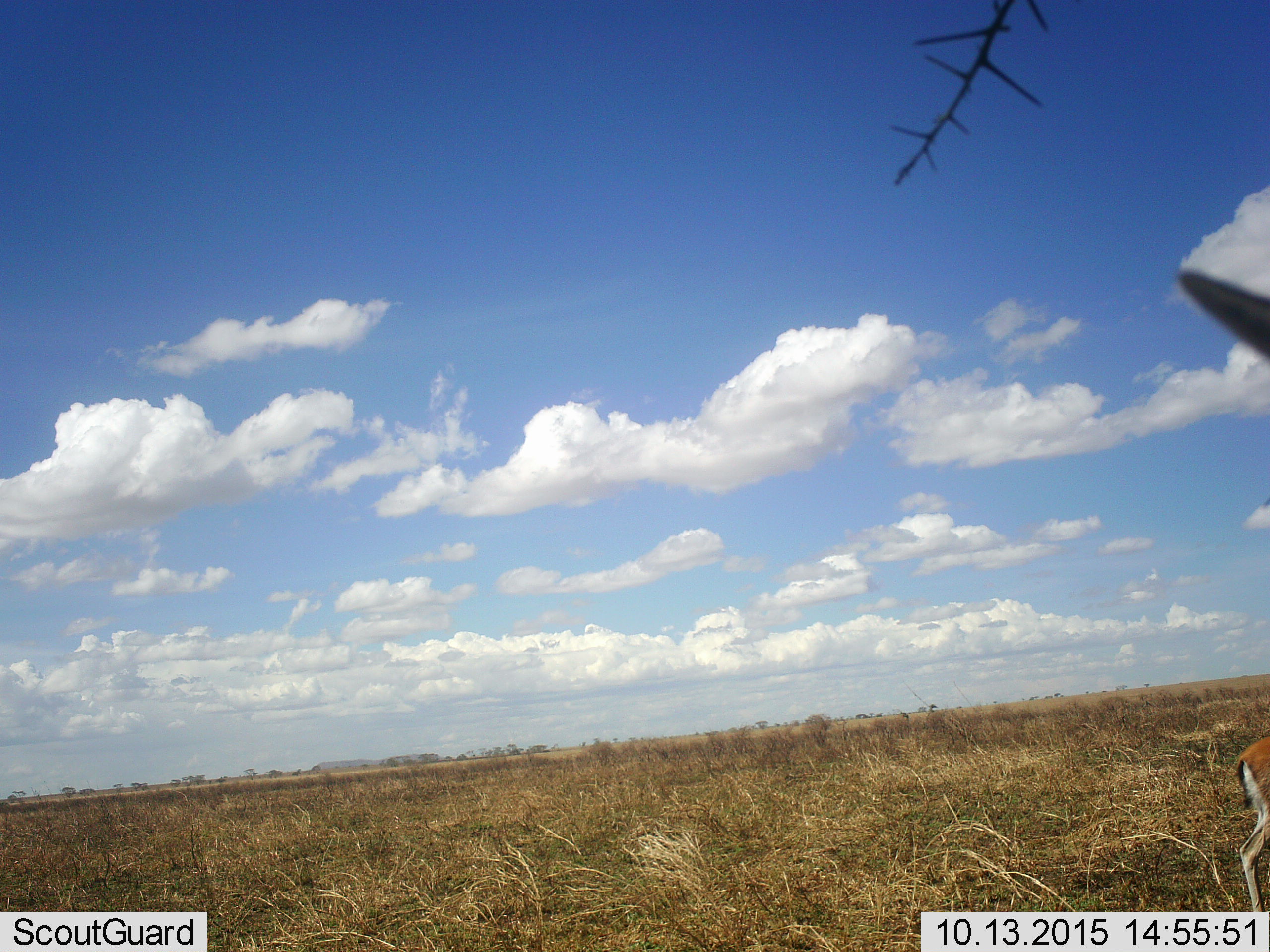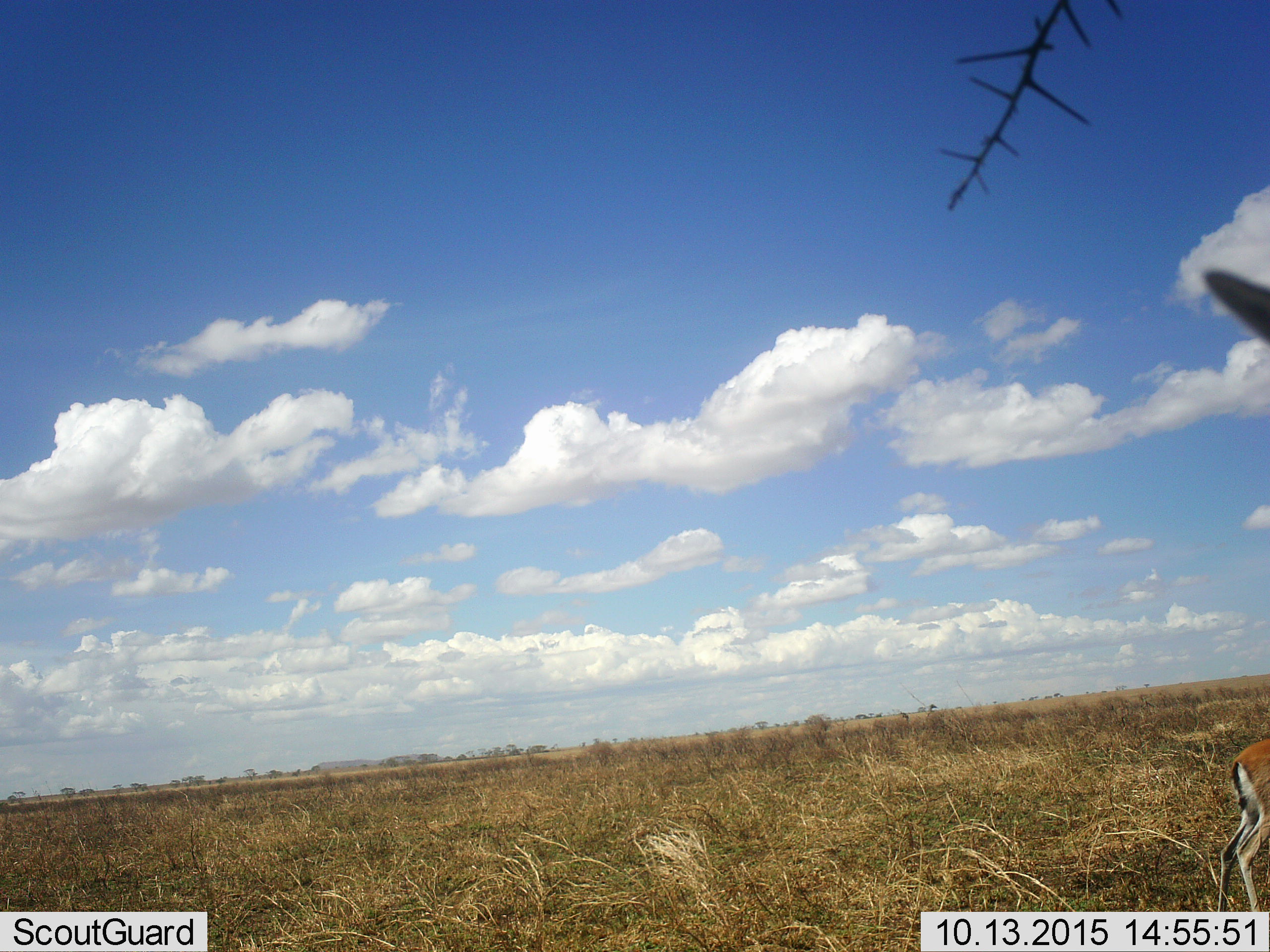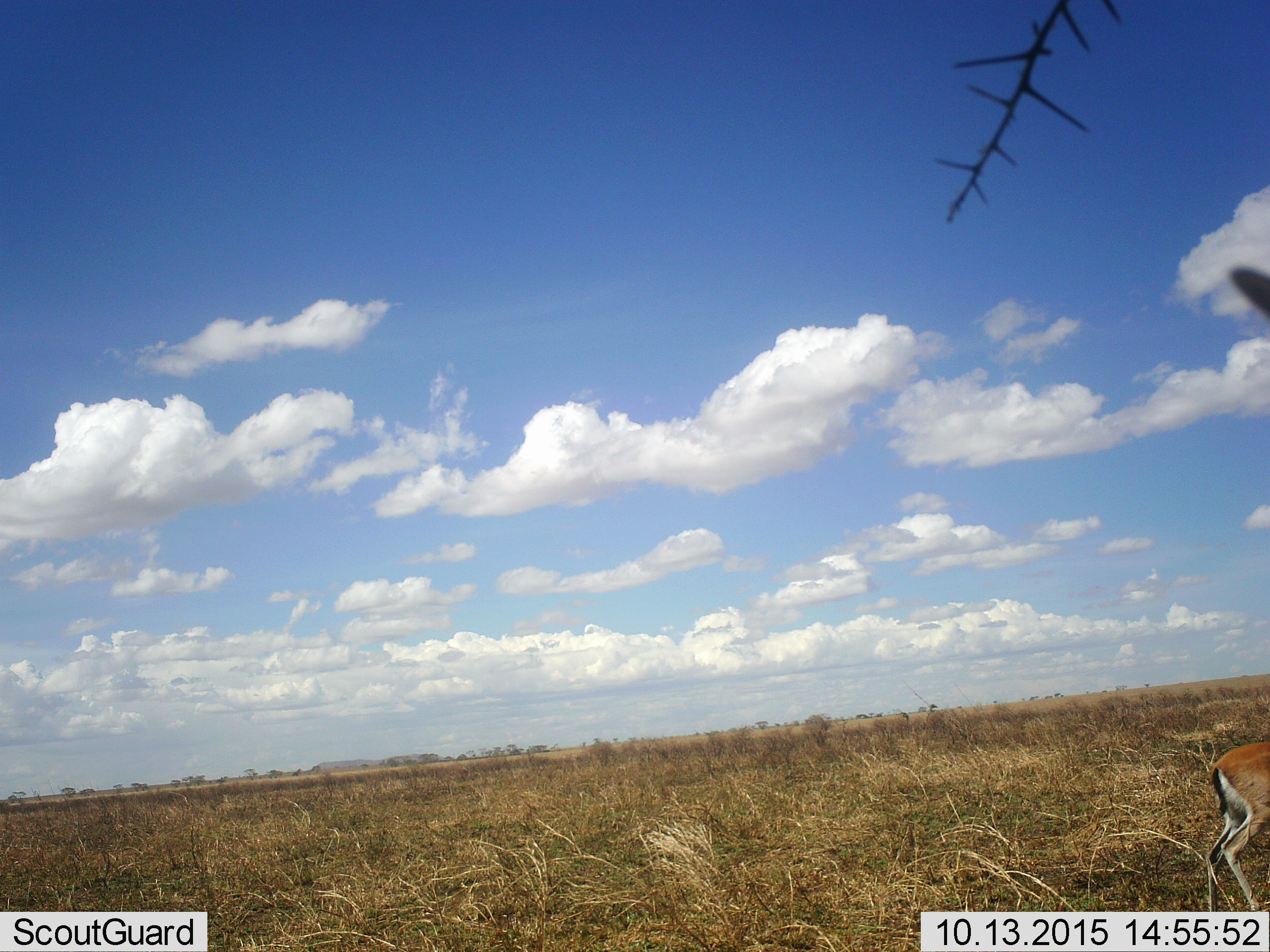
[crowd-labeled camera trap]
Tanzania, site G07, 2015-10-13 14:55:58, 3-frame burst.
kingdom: Animalia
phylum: Chordata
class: Mammalia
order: Artiodactyla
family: Bovidae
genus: Eudorcas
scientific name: Eudorcas thomsonii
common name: thomson's gazelle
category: gazellethomsons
Gazellethomsons (thomson's gazelle) (Eudorcas thomsonii), count 2. Behavior (volunteer vote fractions): standing 60%, resting 0%, moving 40%, interacting 0%. Young present (vote fraction): 0%. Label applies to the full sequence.